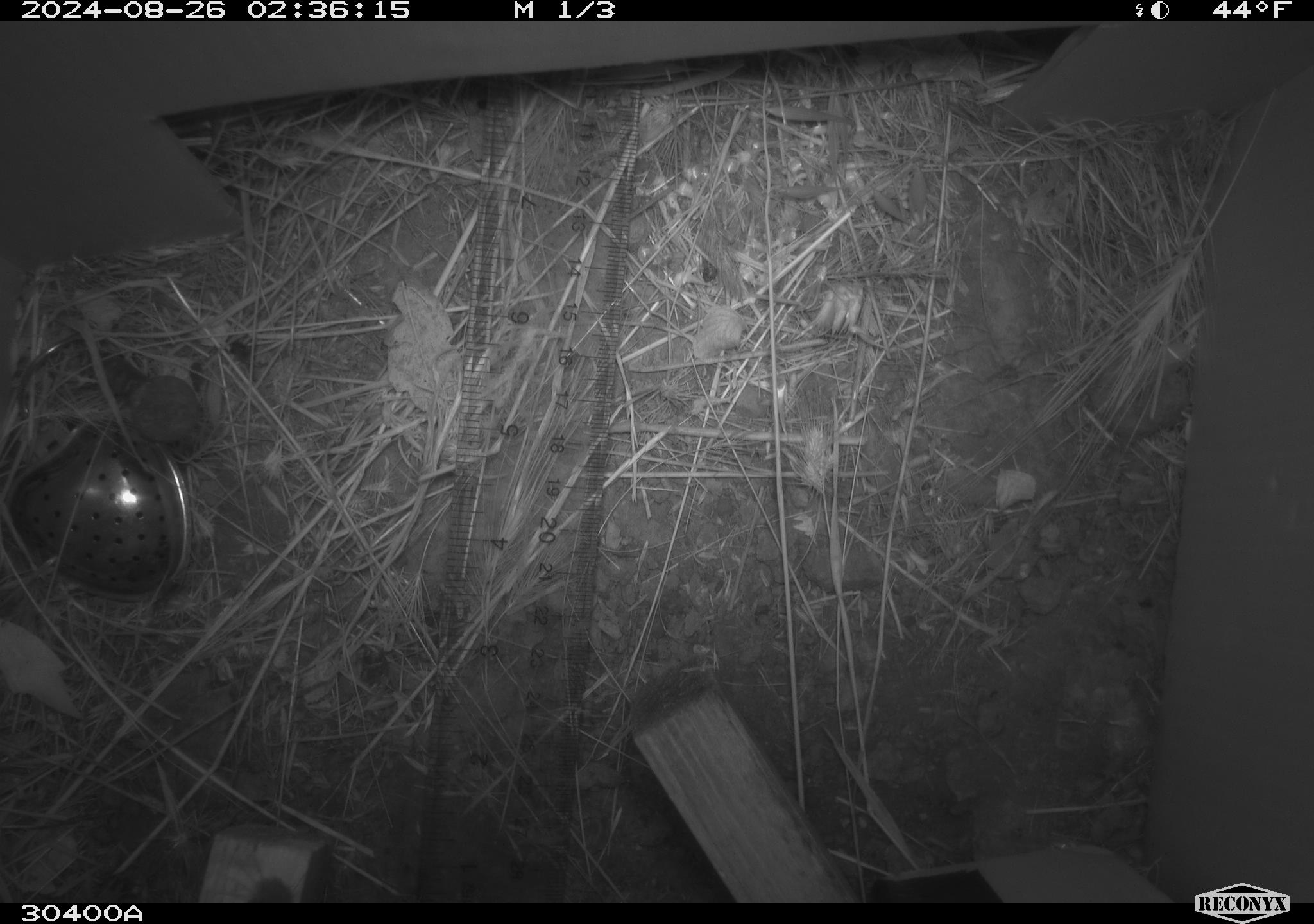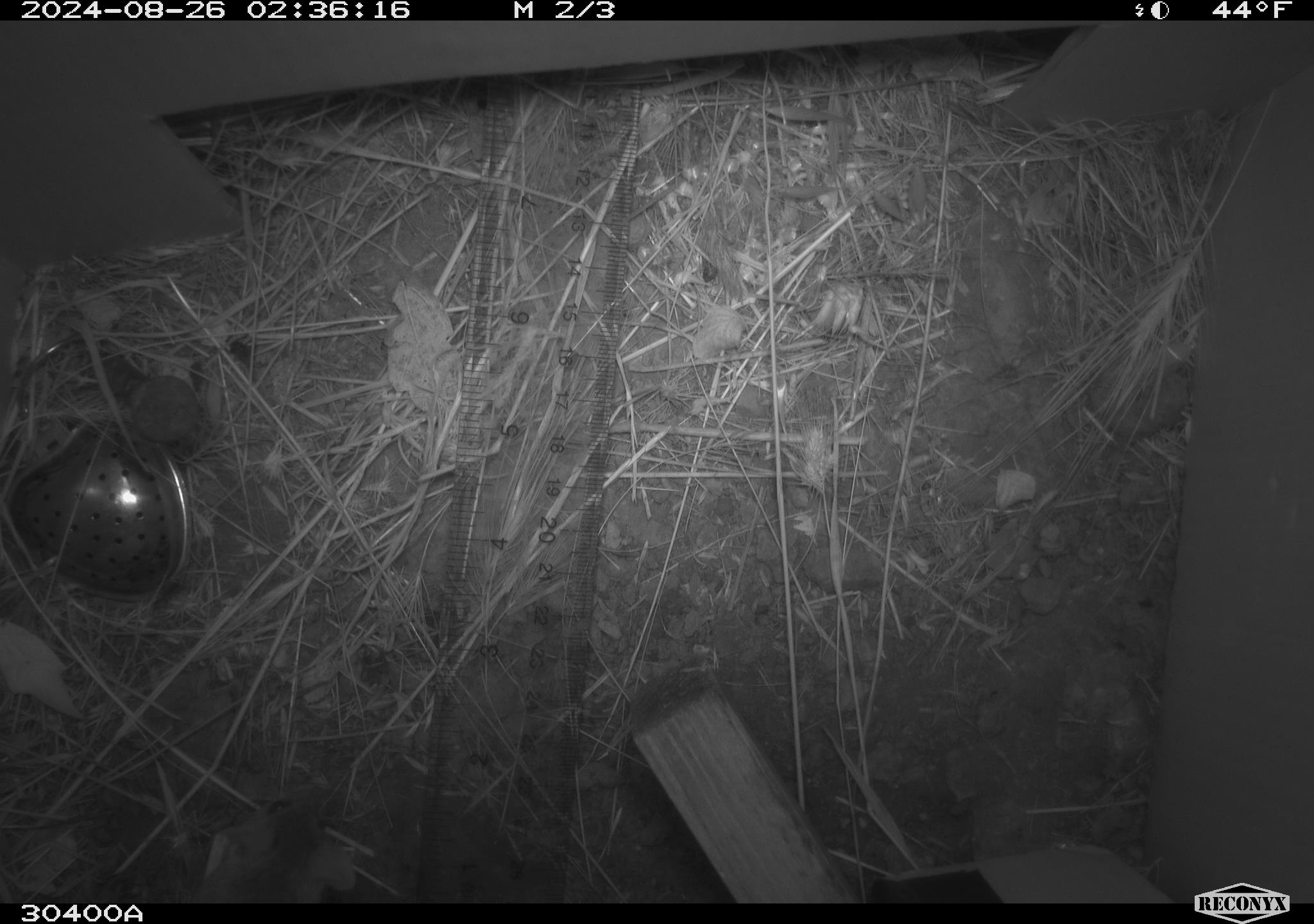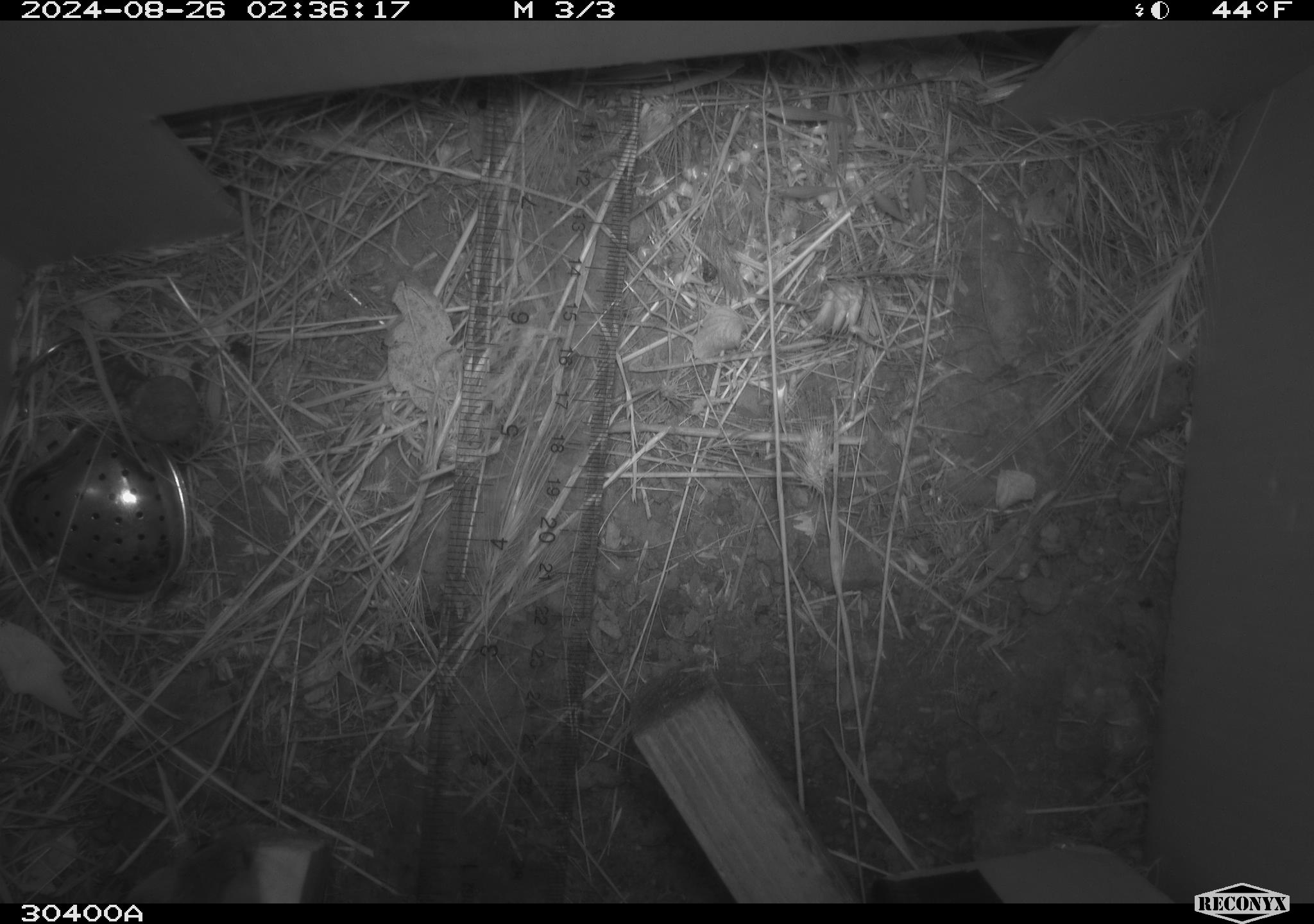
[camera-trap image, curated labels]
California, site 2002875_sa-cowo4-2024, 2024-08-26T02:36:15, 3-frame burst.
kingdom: Animalia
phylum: Chordata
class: Mammalia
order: Rodentia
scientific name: Rodentia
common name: rodent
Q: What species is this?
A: Rodent (Rodentia).